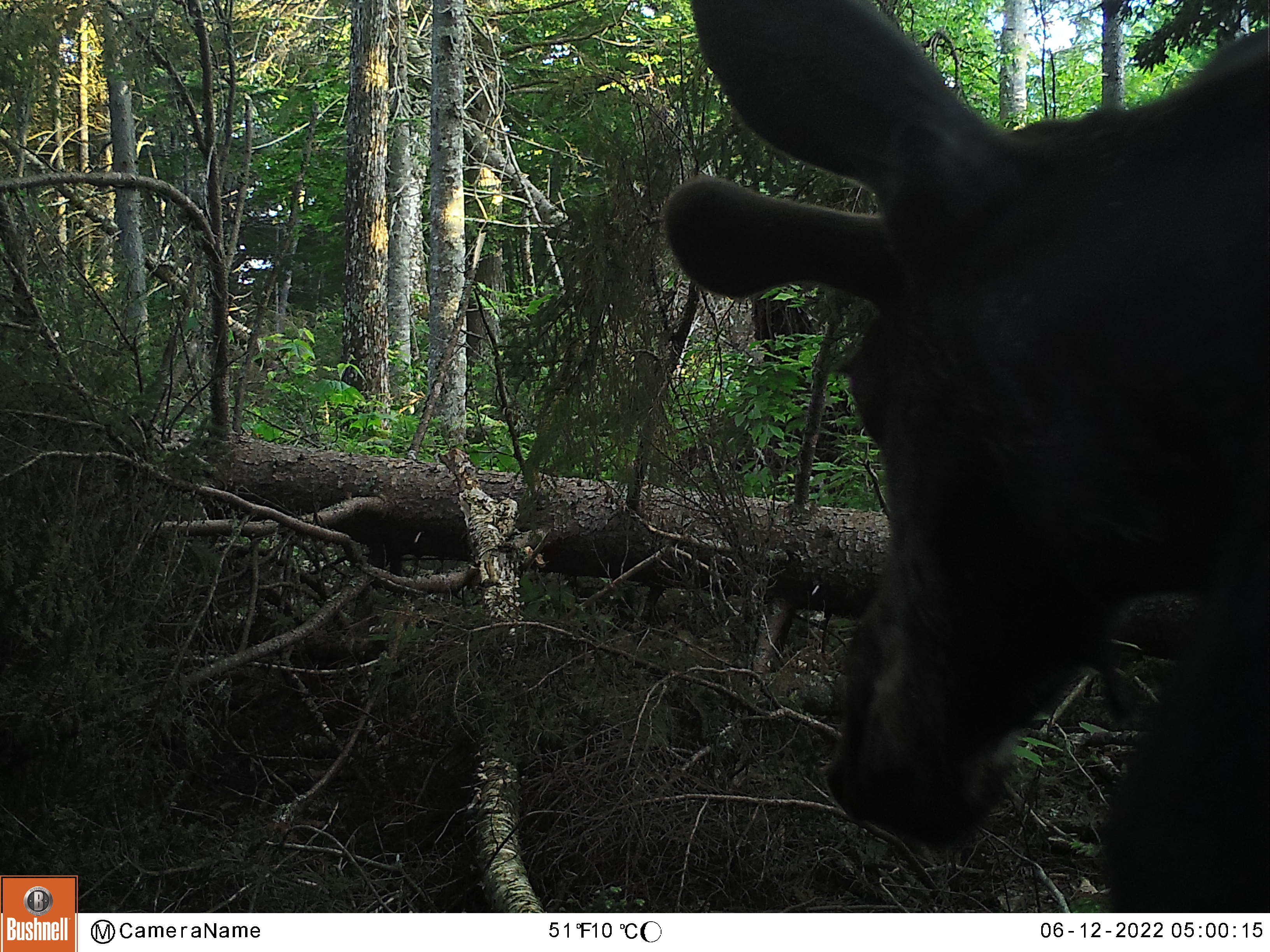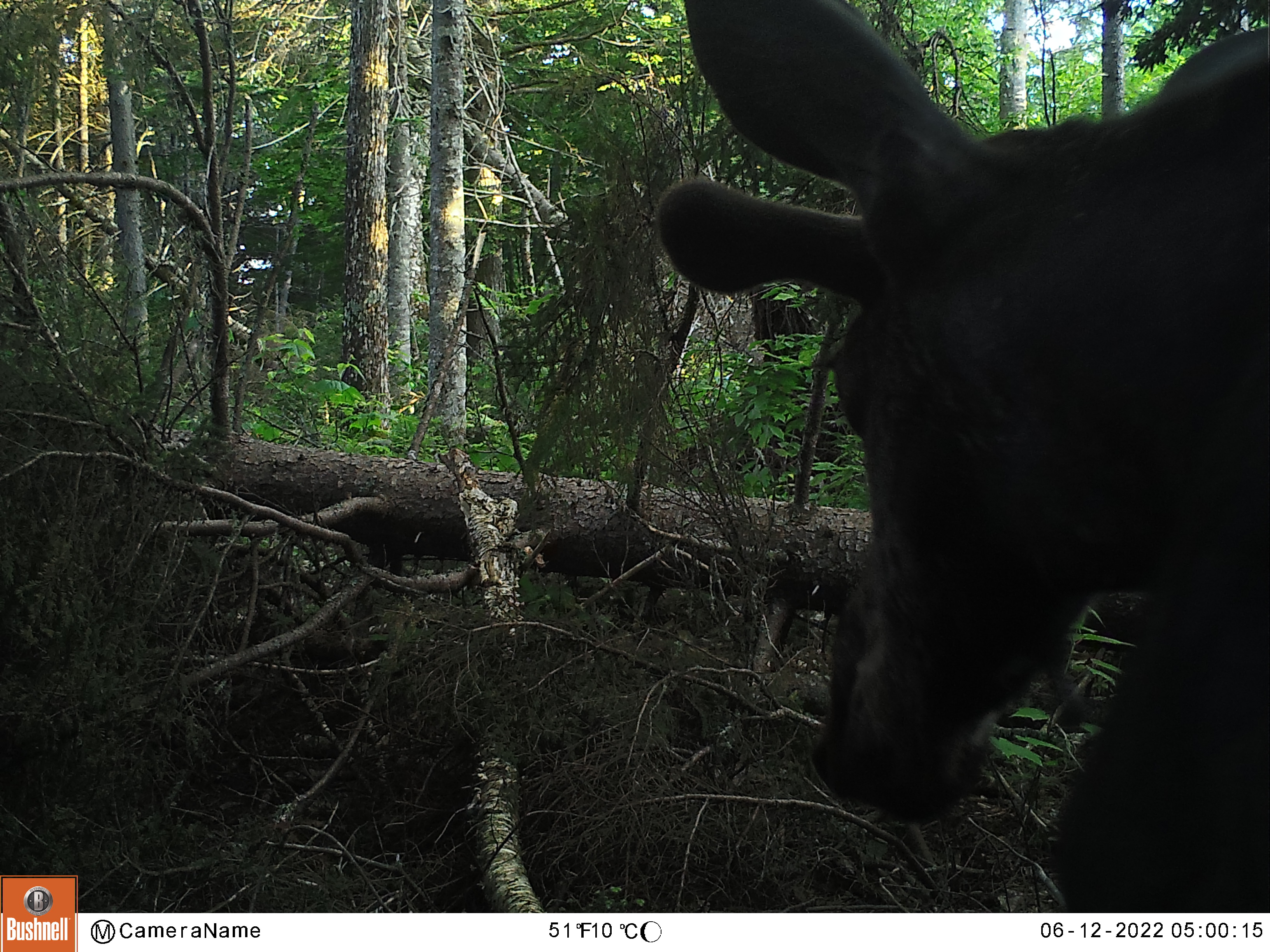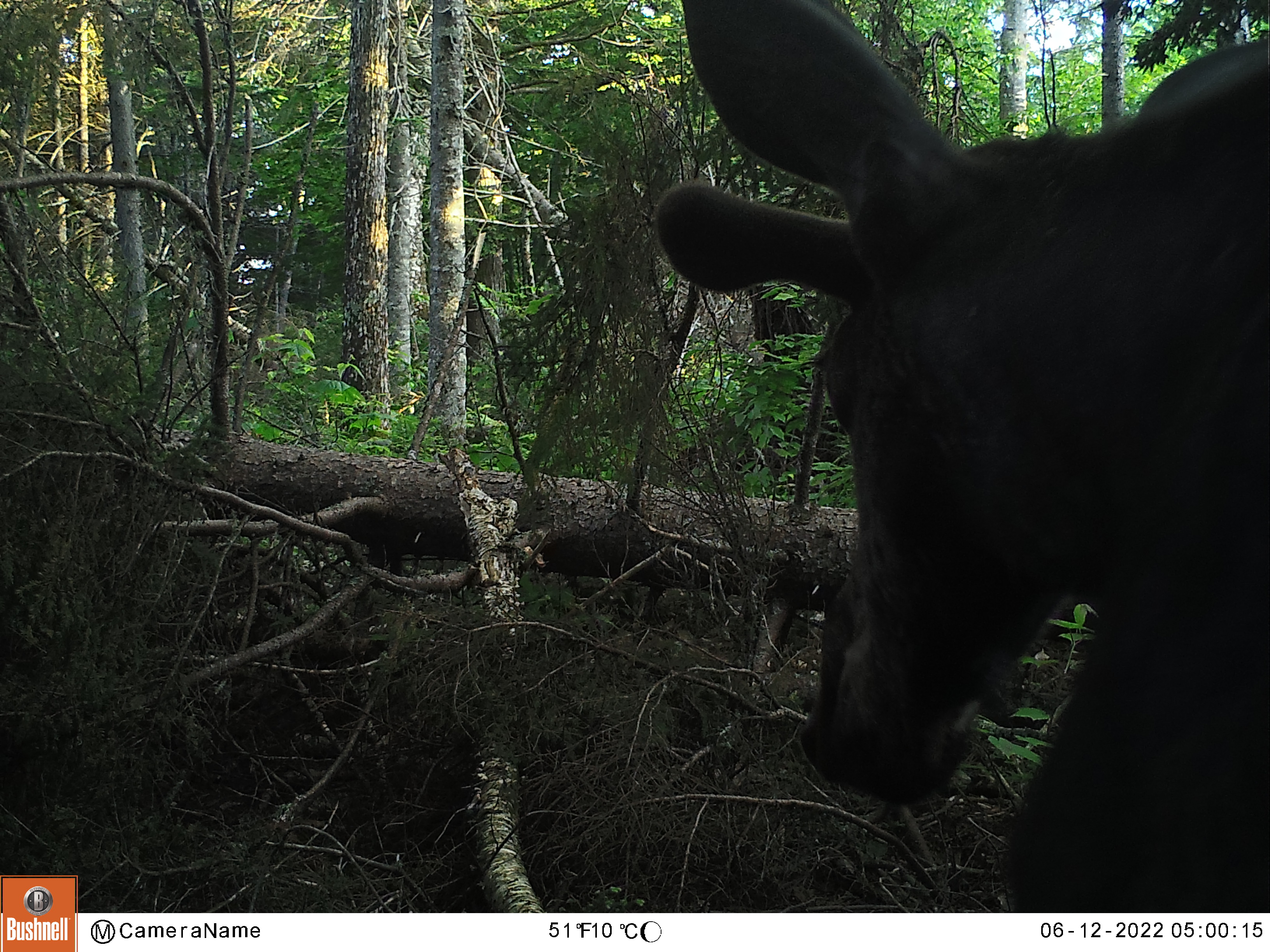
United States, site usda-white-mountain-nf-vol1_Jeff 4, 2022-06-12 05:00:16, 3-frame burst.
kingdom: Animalia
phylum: Chordata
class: Mammalia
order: Artiodactyla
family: Cervidae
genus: Alces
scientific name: Alces alces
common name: moose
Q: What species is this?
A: Moose (Alces alces).